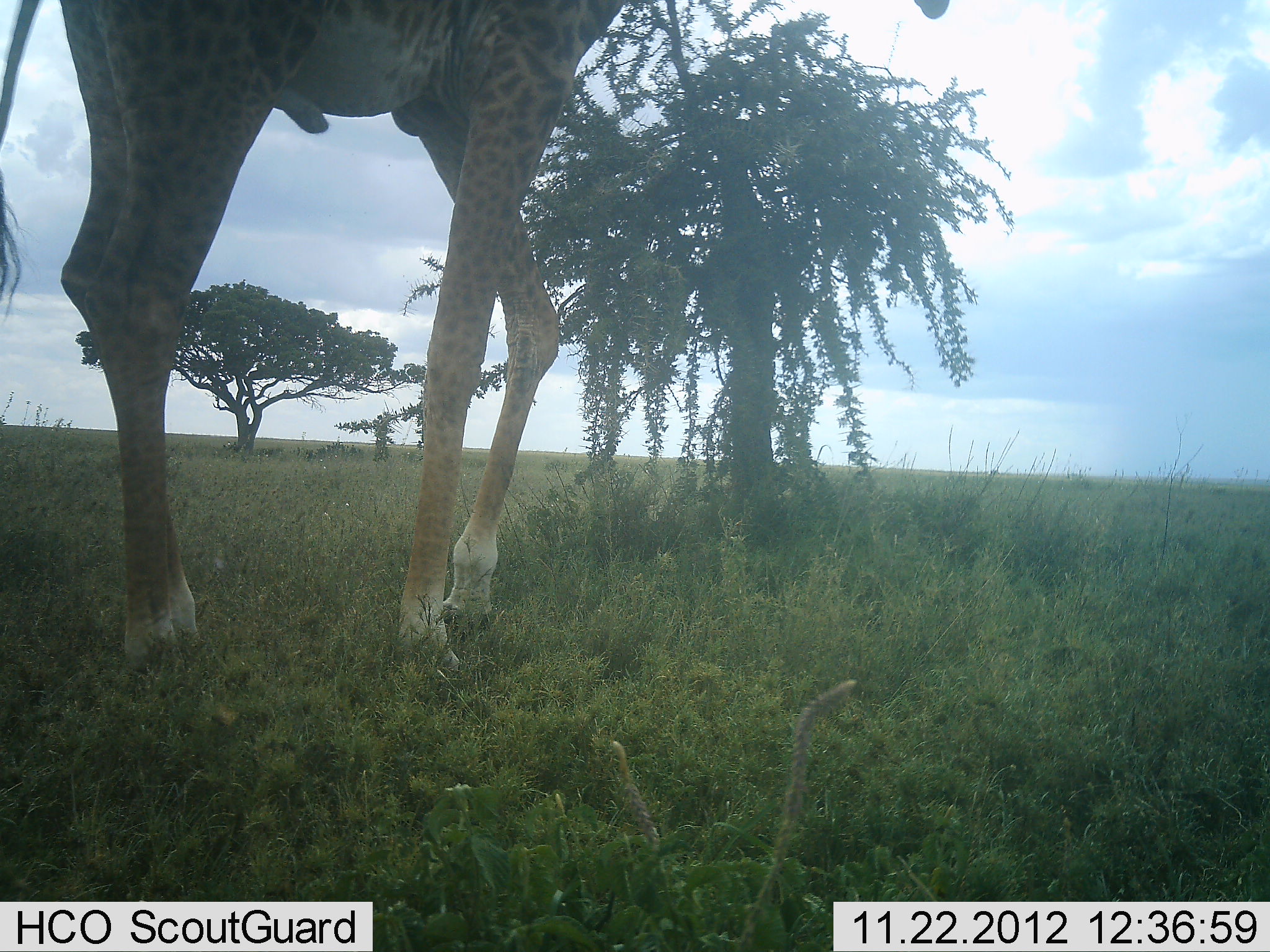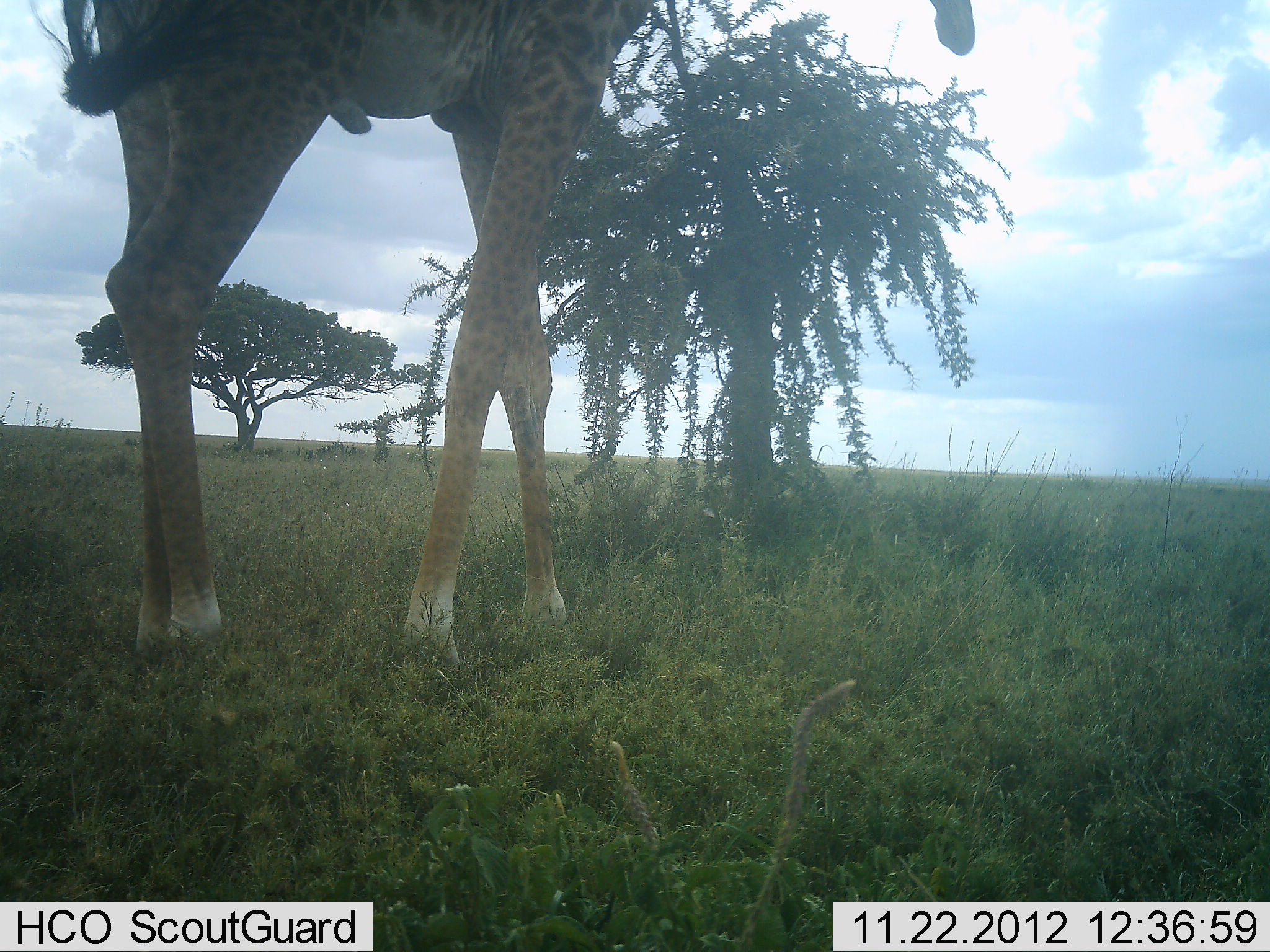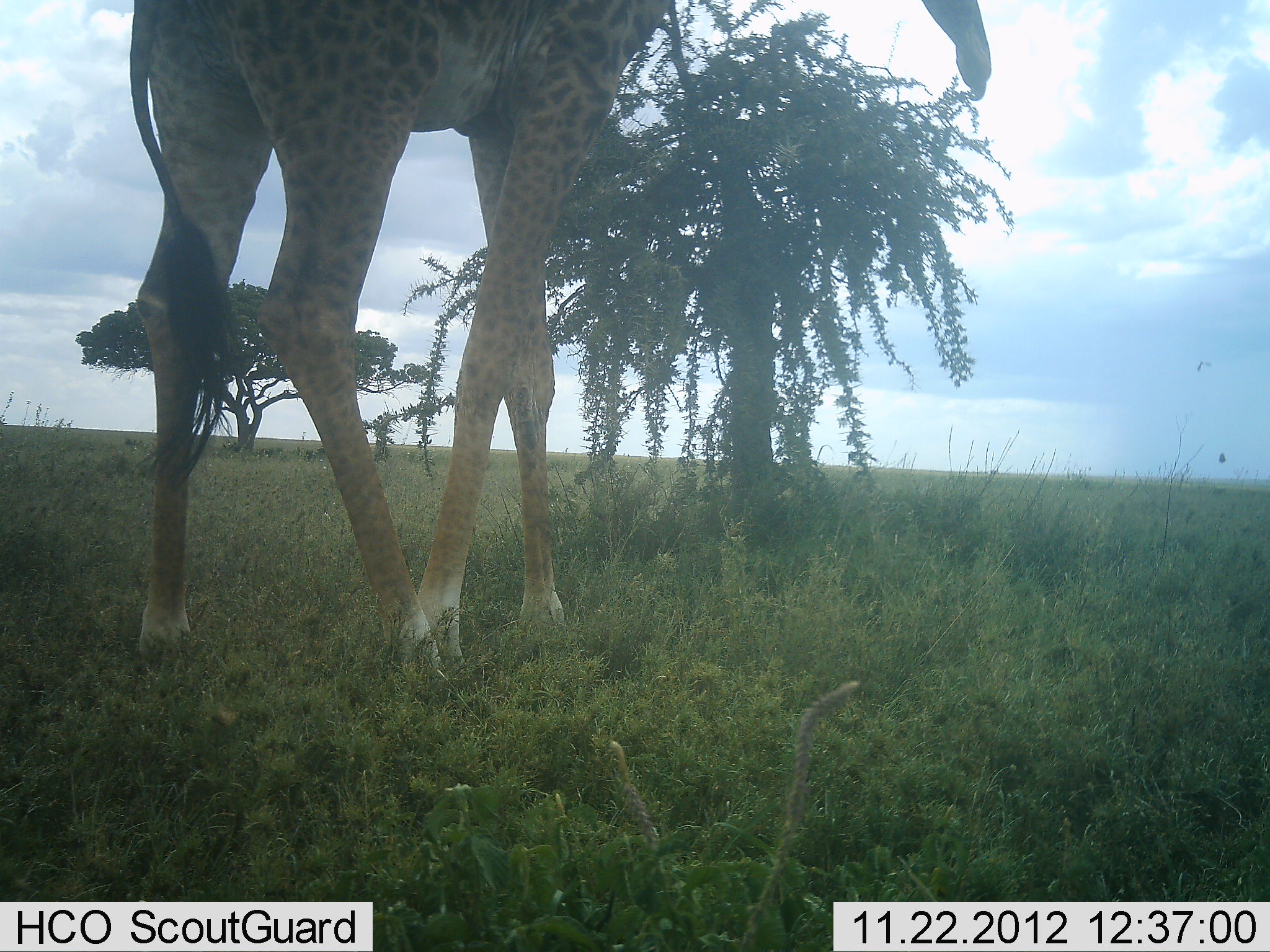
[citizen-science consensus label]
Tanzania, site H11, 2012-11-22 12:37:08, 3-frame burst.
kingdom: Animalia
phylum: Chordata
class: Mammalia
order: Artiodactyla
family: Giraffidae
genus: Giraffa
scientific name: Giraffa camelopardalis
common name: giraffe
Giraffe (Giraffa camelopardalis), count 1. Behavior (volunteer vote fractions): standing 40%, resting 0%, moving 50%, interacting 0%. Young present (vote fraction): 0%. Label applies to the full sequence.